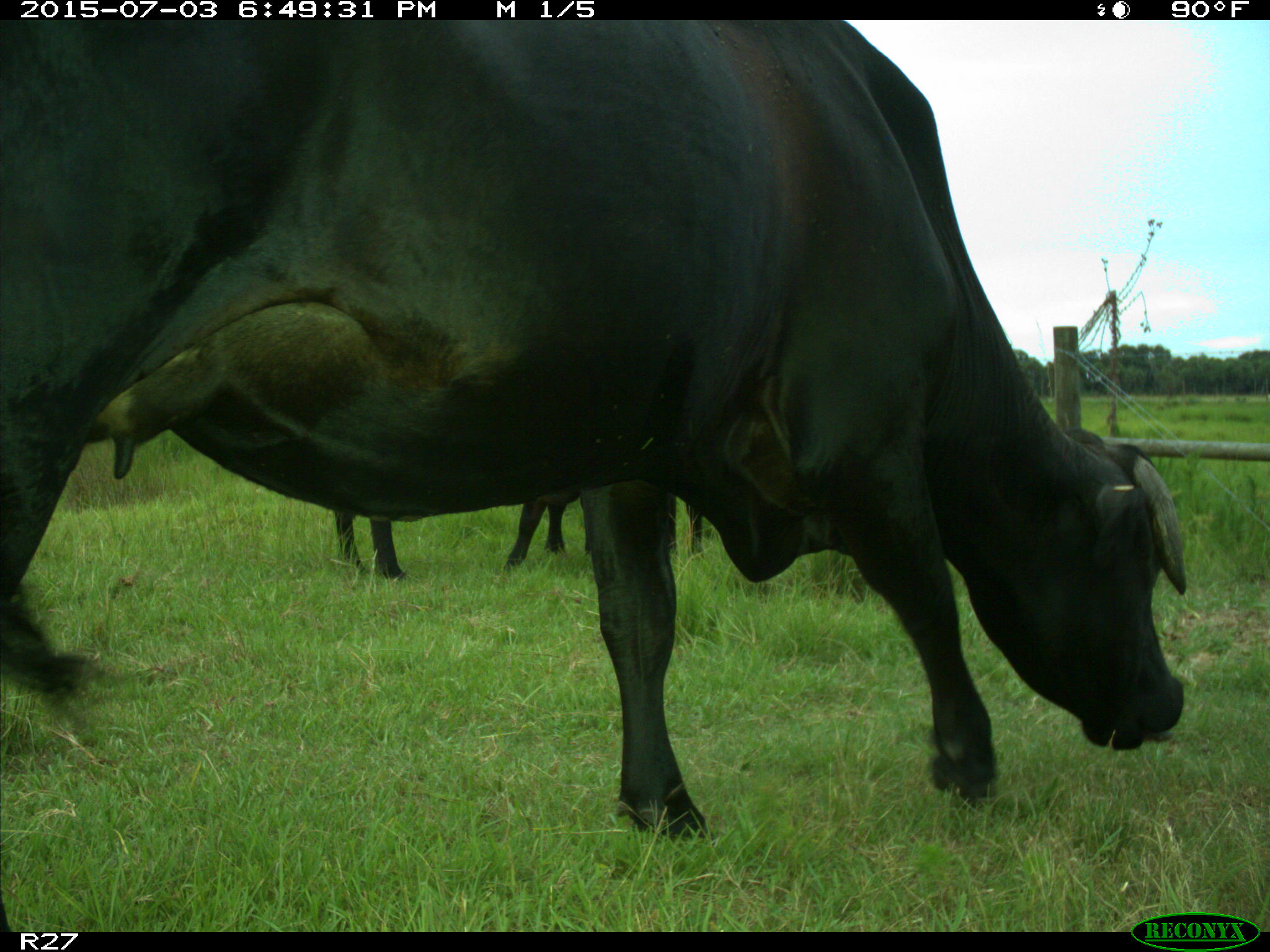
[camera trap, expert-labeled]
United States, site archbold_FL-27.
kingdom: Animalia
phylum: Chordata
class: Mammalia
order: Artiodactyla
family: Bovidae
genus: Bos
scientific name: Bos taurus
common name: domestic cow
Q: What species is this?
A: Bos taurus (domestic cow).